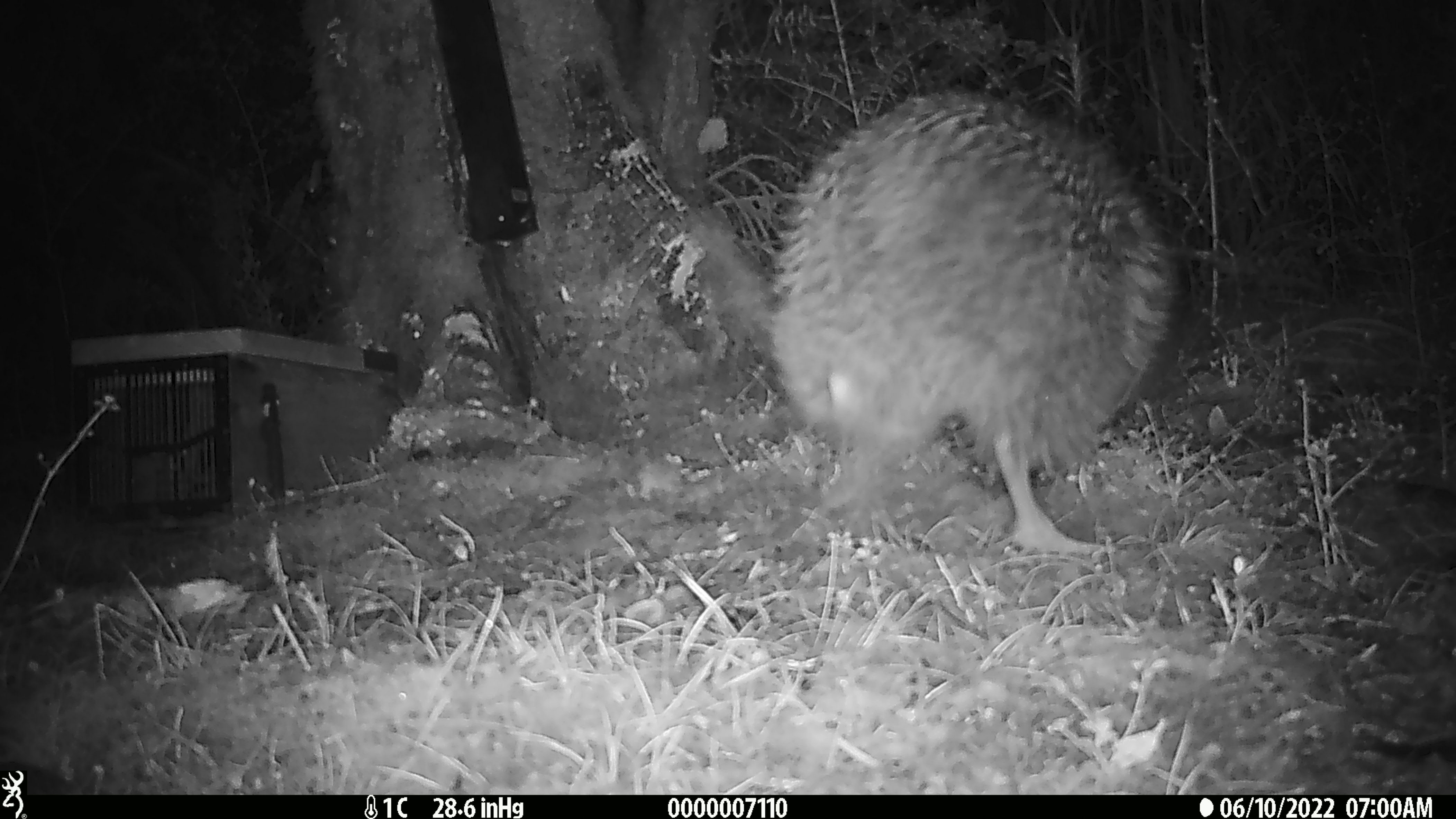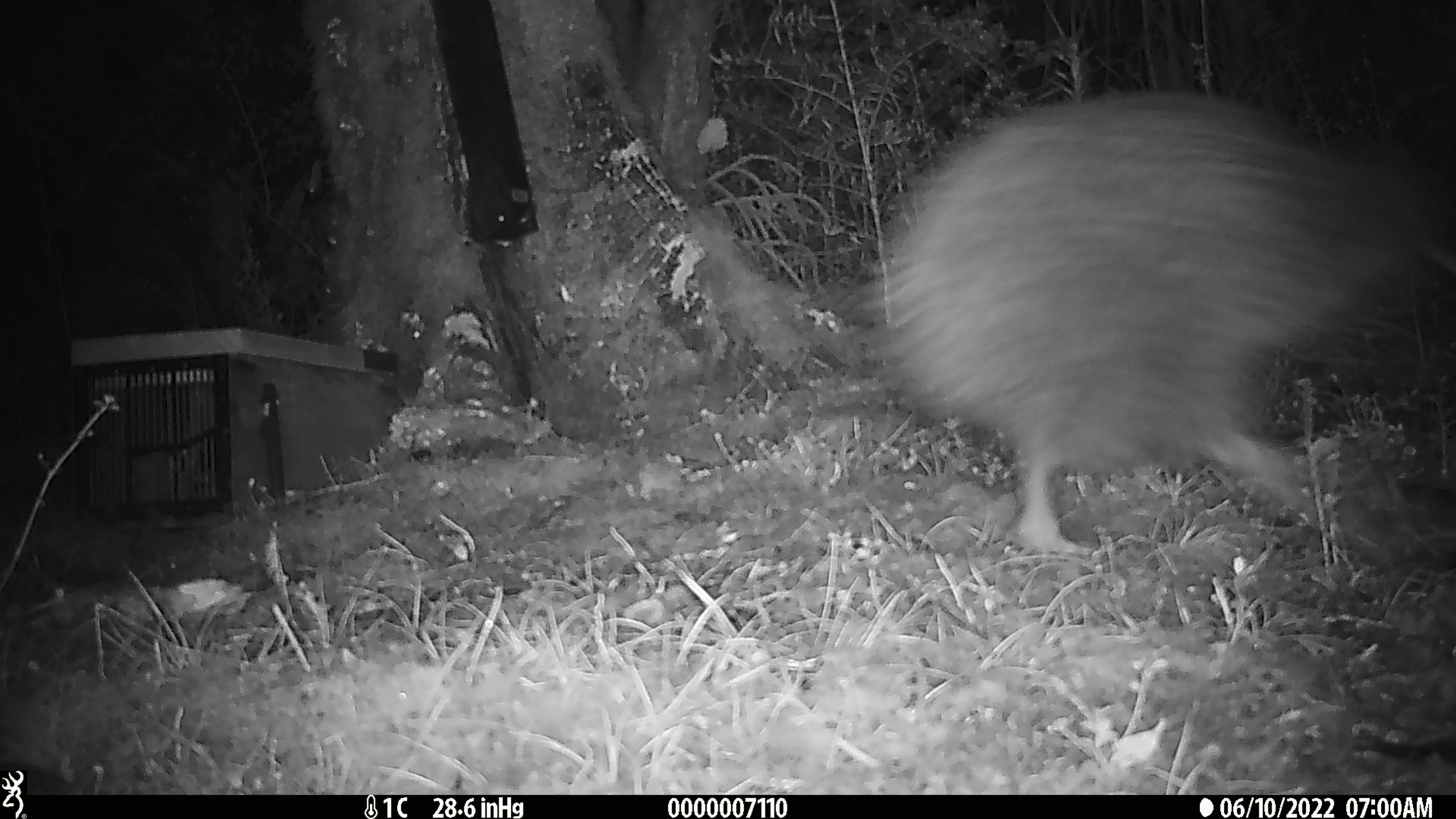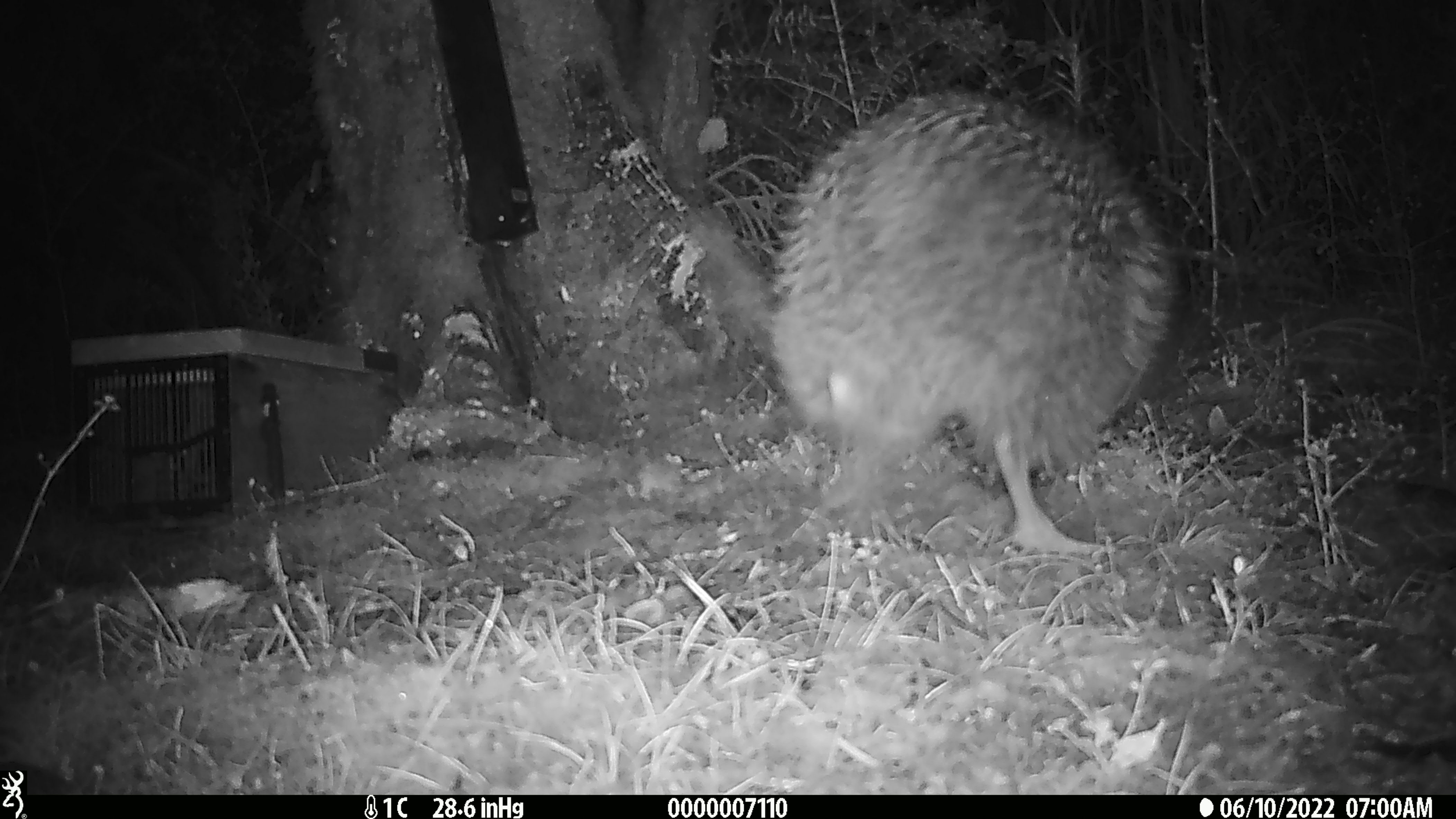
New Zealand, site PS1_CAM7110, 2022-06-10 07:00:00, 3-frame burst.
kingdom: Animalia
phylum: Chordata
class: Aves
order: Apterygiformes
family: Apterygidae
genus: Apteryx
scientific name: Apteryx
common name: kiwi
Kiwi (Apteryx).